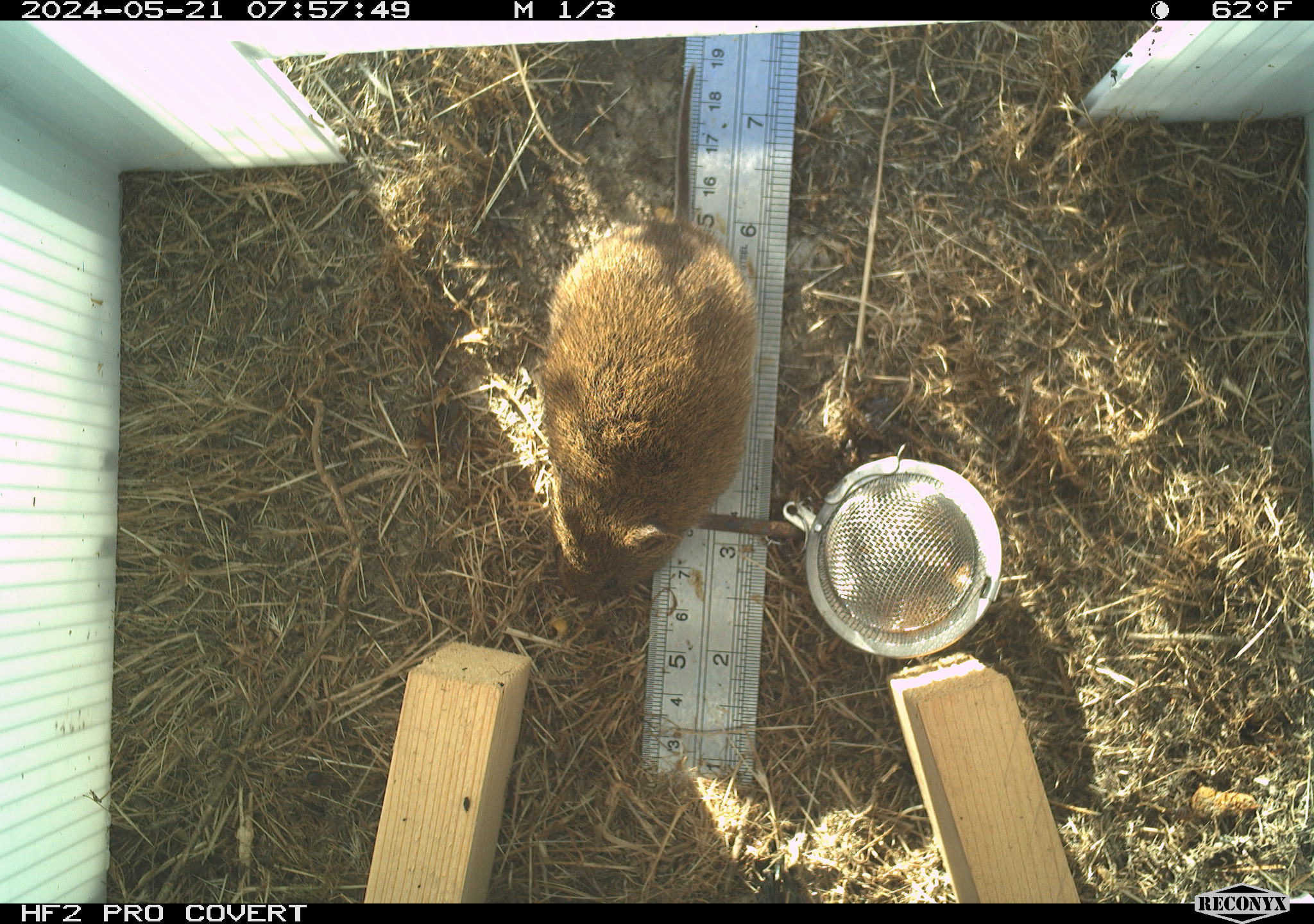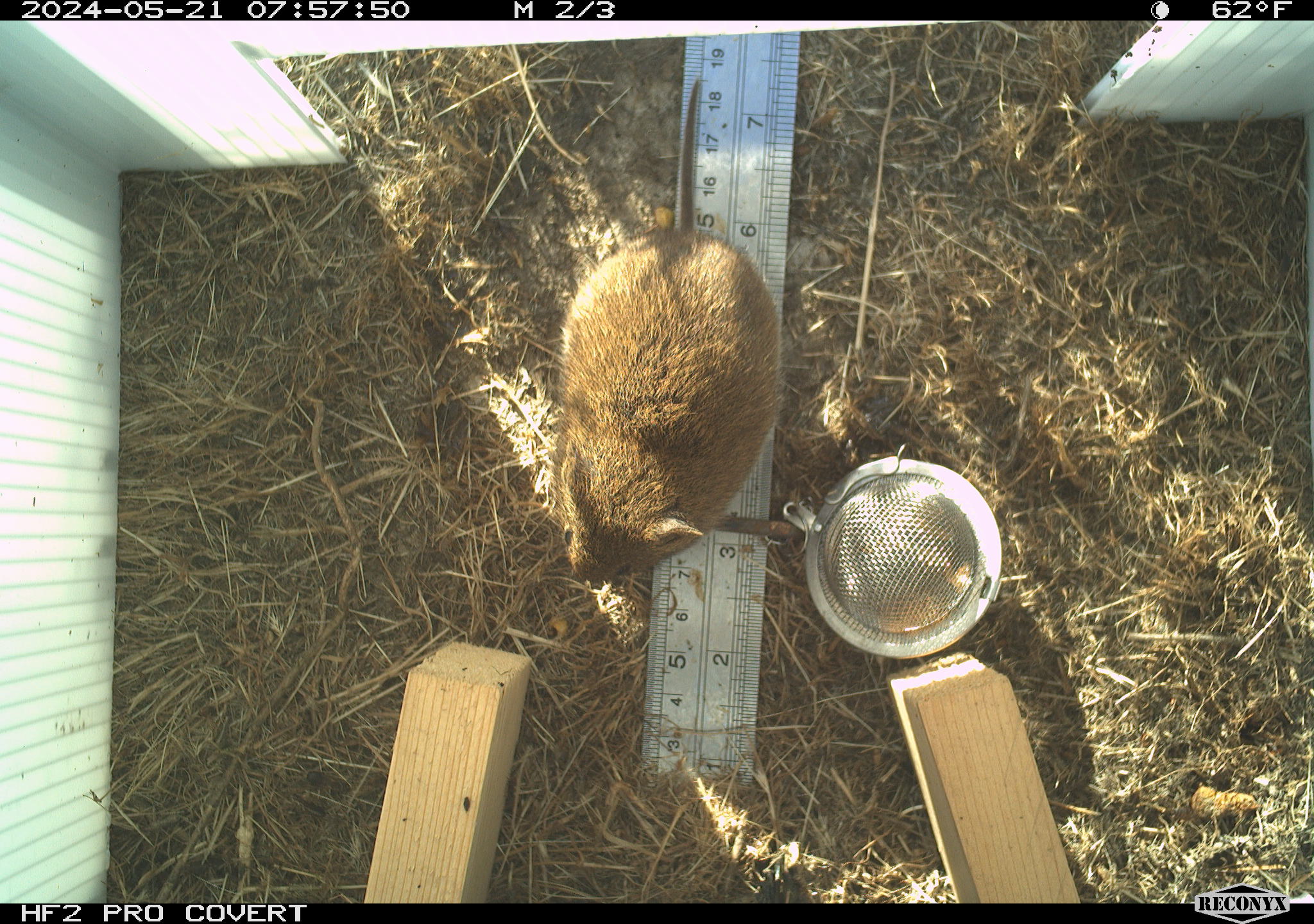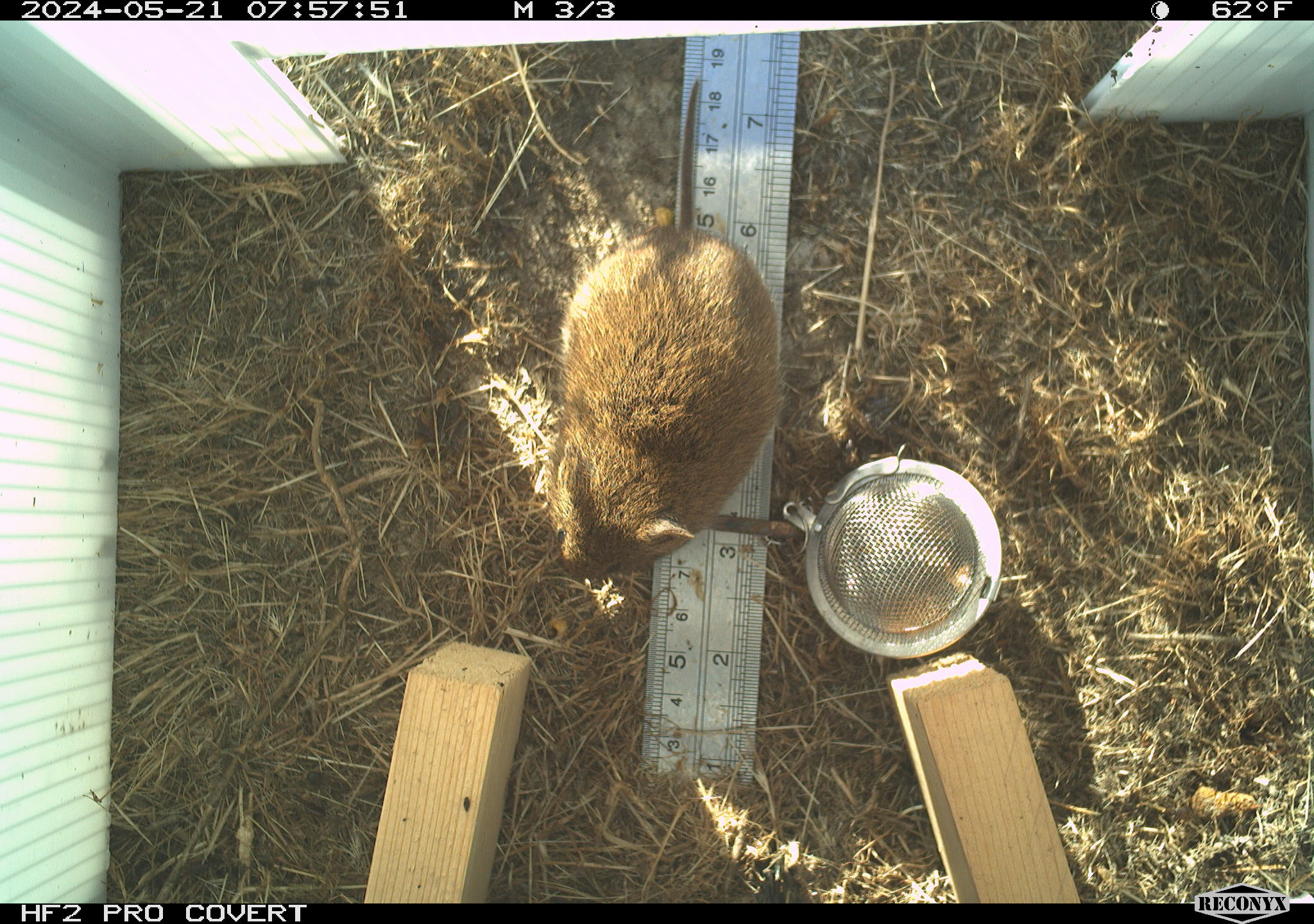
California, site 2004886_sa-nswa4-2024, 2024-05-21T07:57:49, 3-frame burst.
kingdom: Animalia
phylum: Chordata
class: Mammalia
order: Rodentia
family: Cricetidae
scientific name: Arvicolinae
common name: voles, lemmings, and muskrats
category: arvicolinae subfamily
Arvicolinae subfamily (voles, lemmings, and muskrats) (Arvicolinae).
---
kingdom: Animalia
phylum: Chordata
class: Mammalia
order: Rodentia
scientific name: Rodentia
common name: rodent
Rodent (Rodentia).